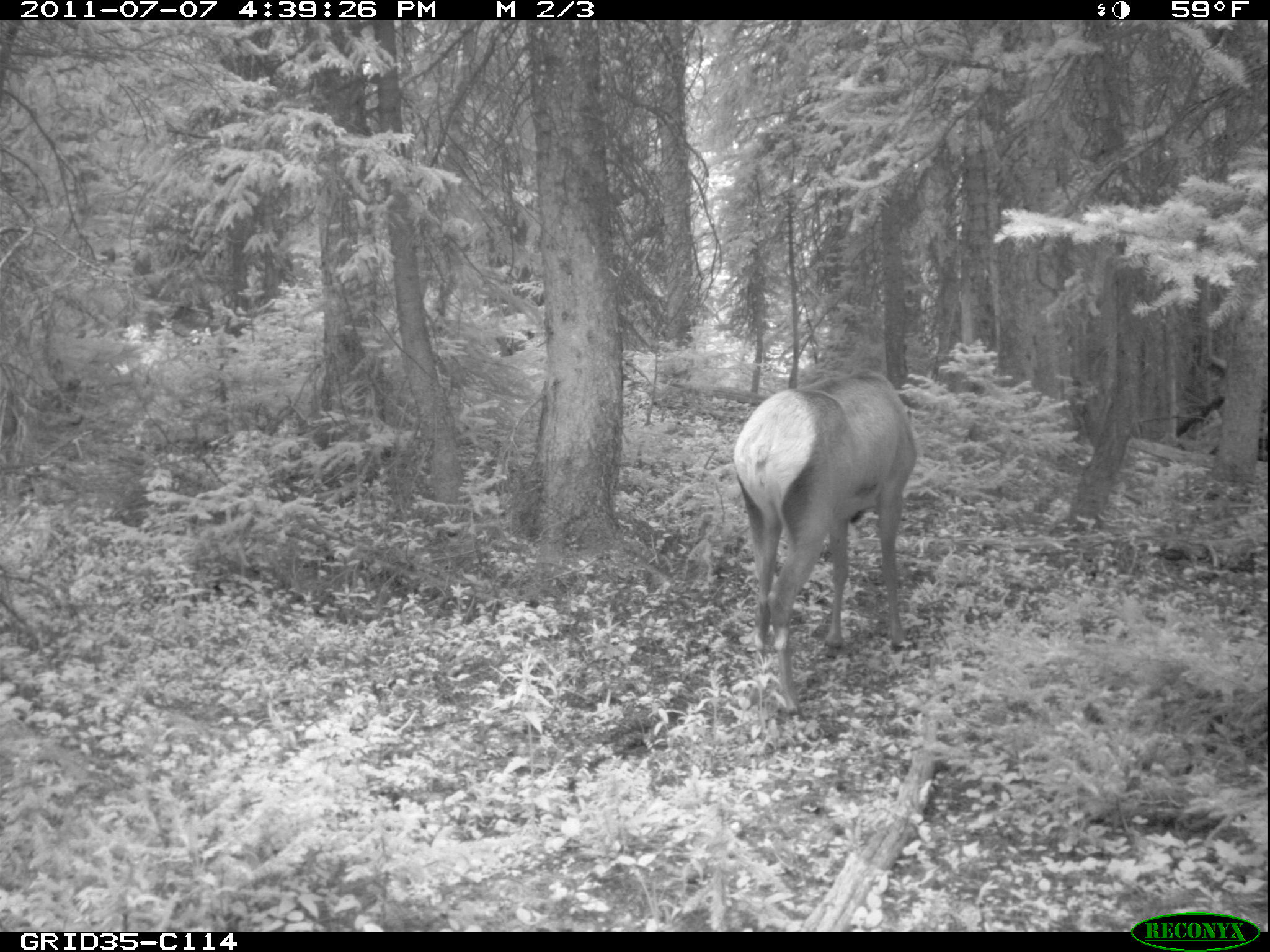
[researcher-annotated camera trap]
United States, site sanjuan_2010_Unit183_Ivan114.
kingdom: Animalia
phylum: Chordata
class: Mammalia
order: Artiodactyla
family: Cervidae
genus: Cervus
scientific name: Cervus elaphus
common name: red deer